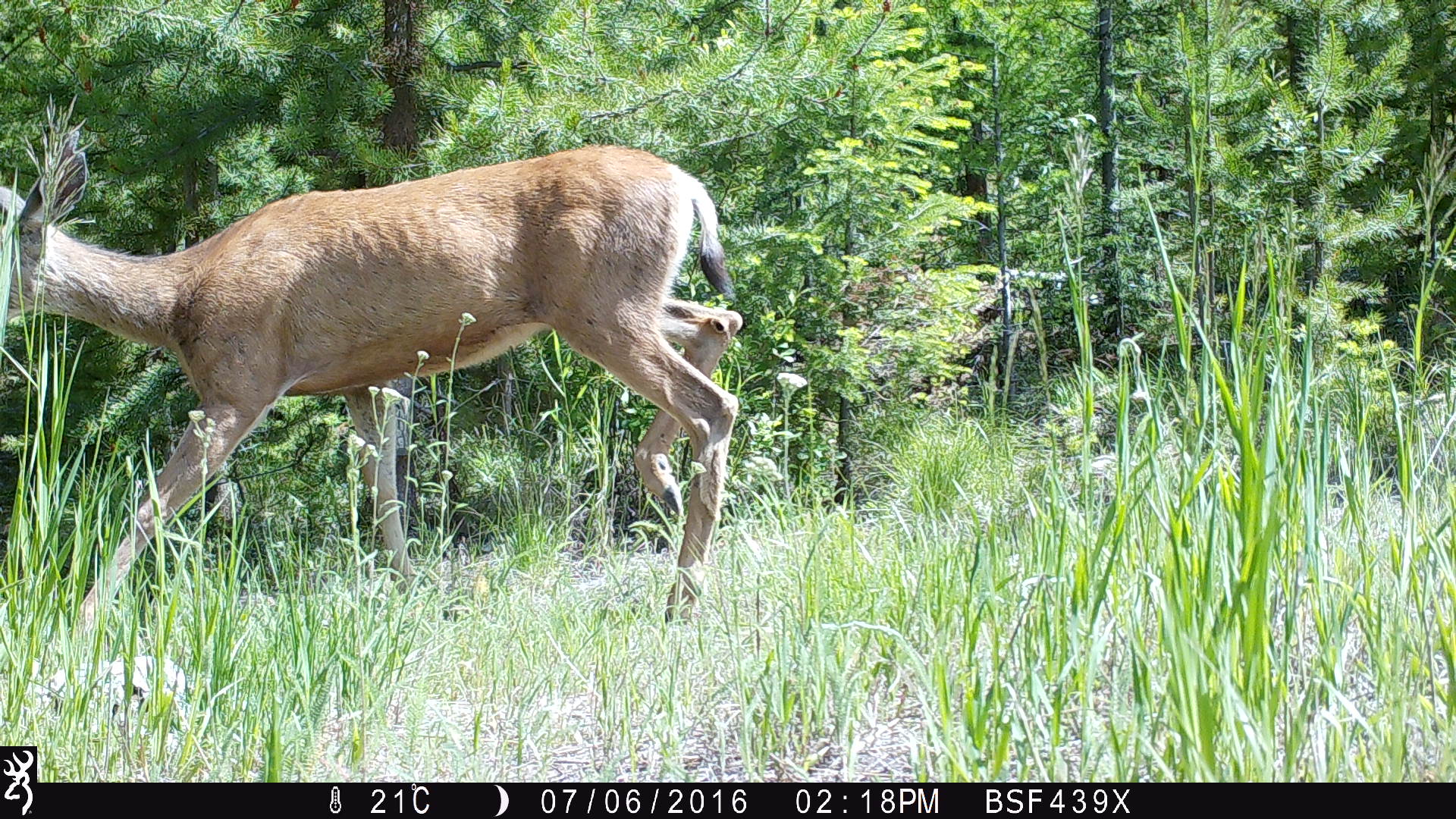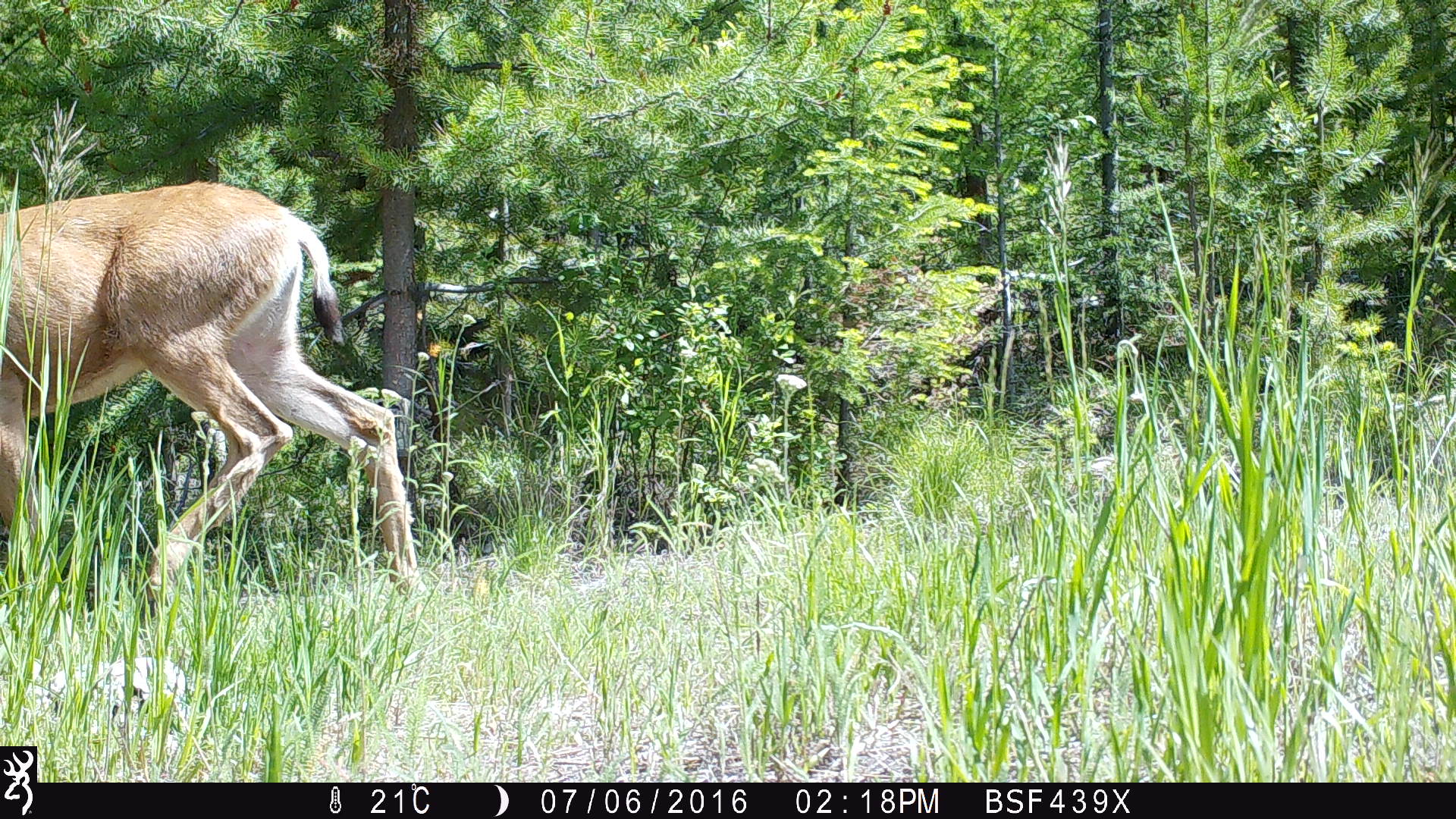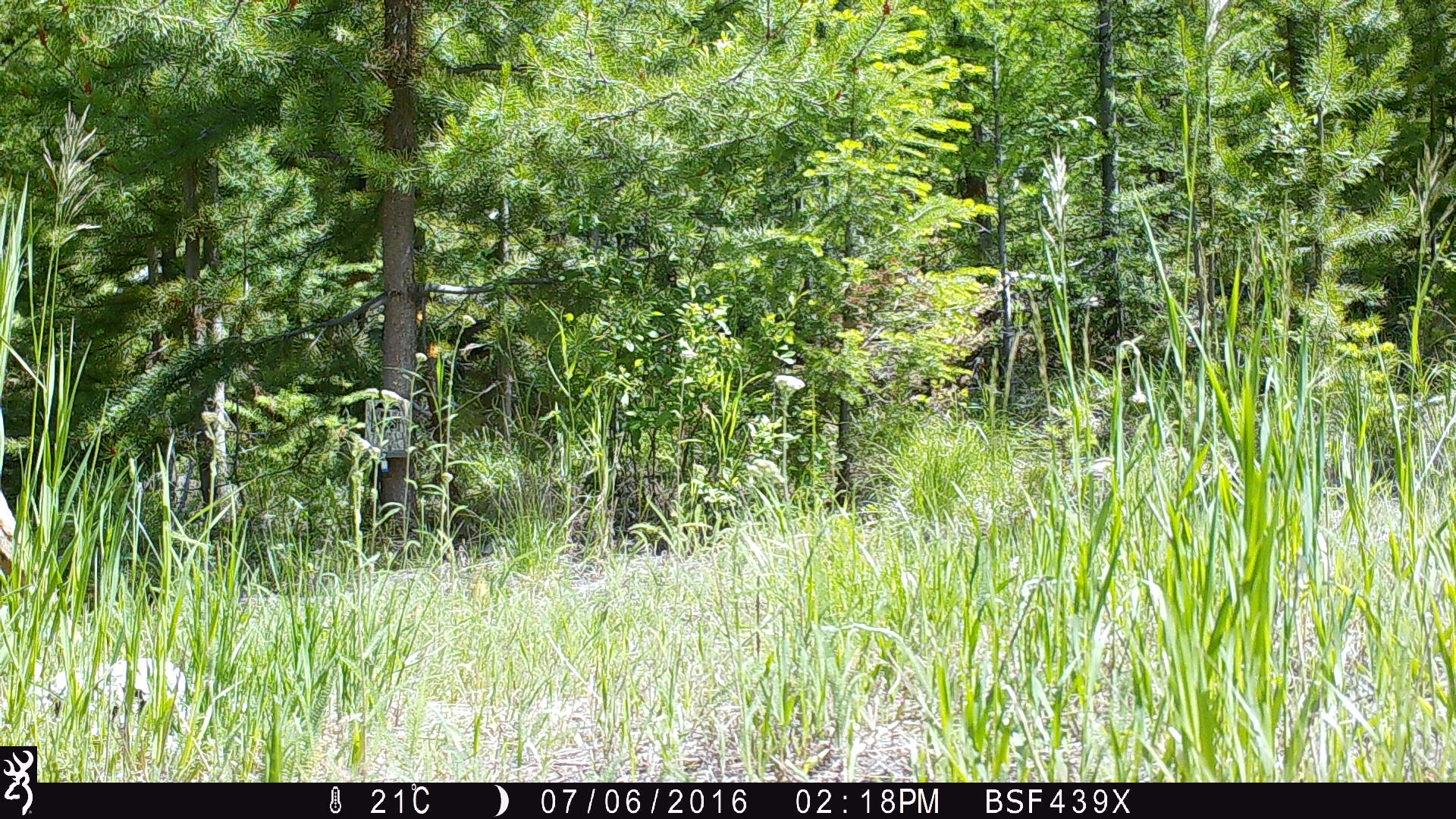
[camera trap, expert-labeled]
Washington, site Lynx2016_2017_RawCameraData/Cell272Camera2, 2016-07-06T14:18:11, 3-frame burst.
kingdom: Animalia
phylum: Chordata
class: Mammalia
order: Artiodactyla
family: Cervidae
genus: Odocoileus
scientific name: Odocoileus hemionus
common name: mule deer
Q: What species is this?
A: Odocoileus hemionus (mule deer).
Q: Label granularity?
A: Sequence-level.